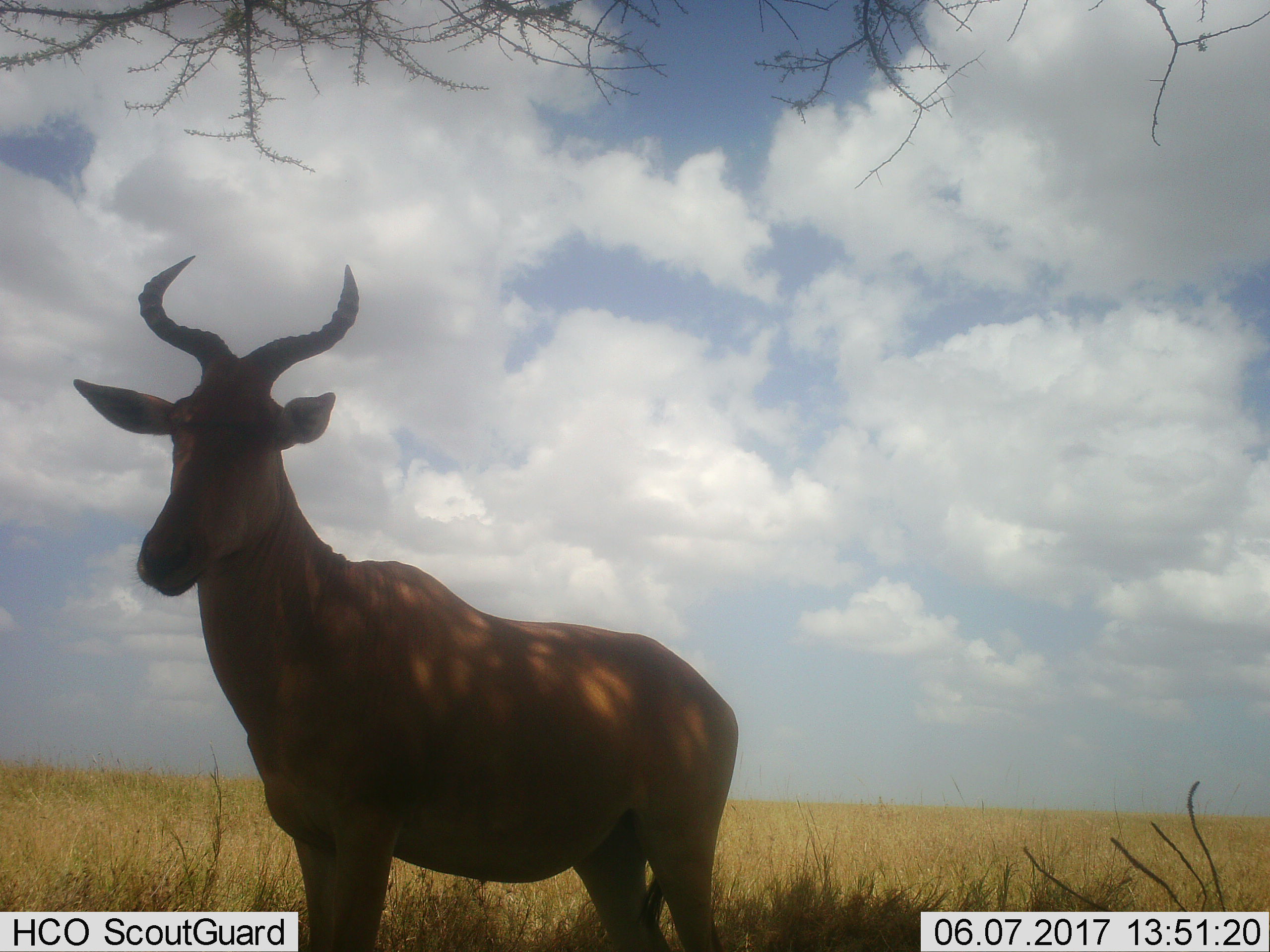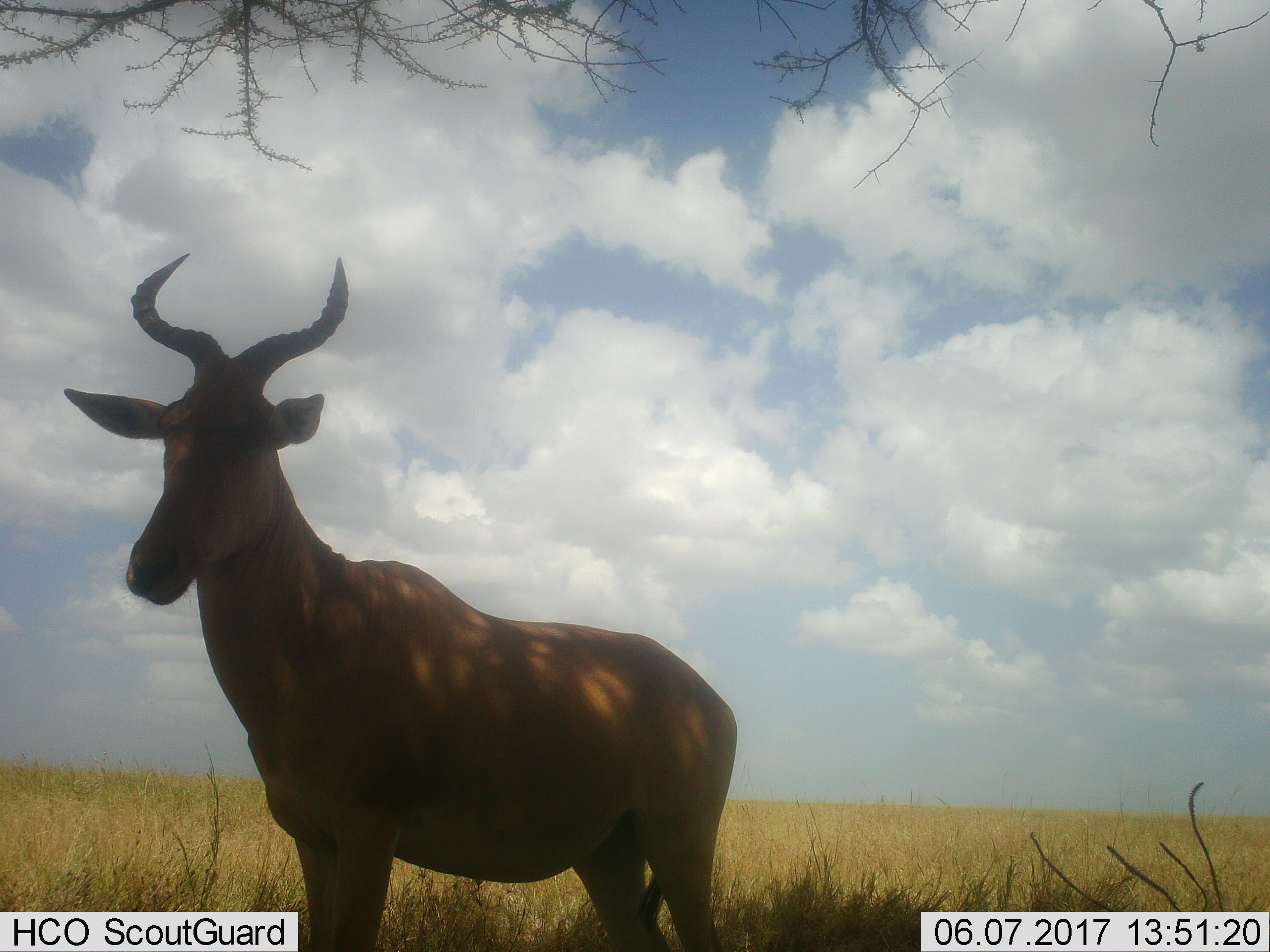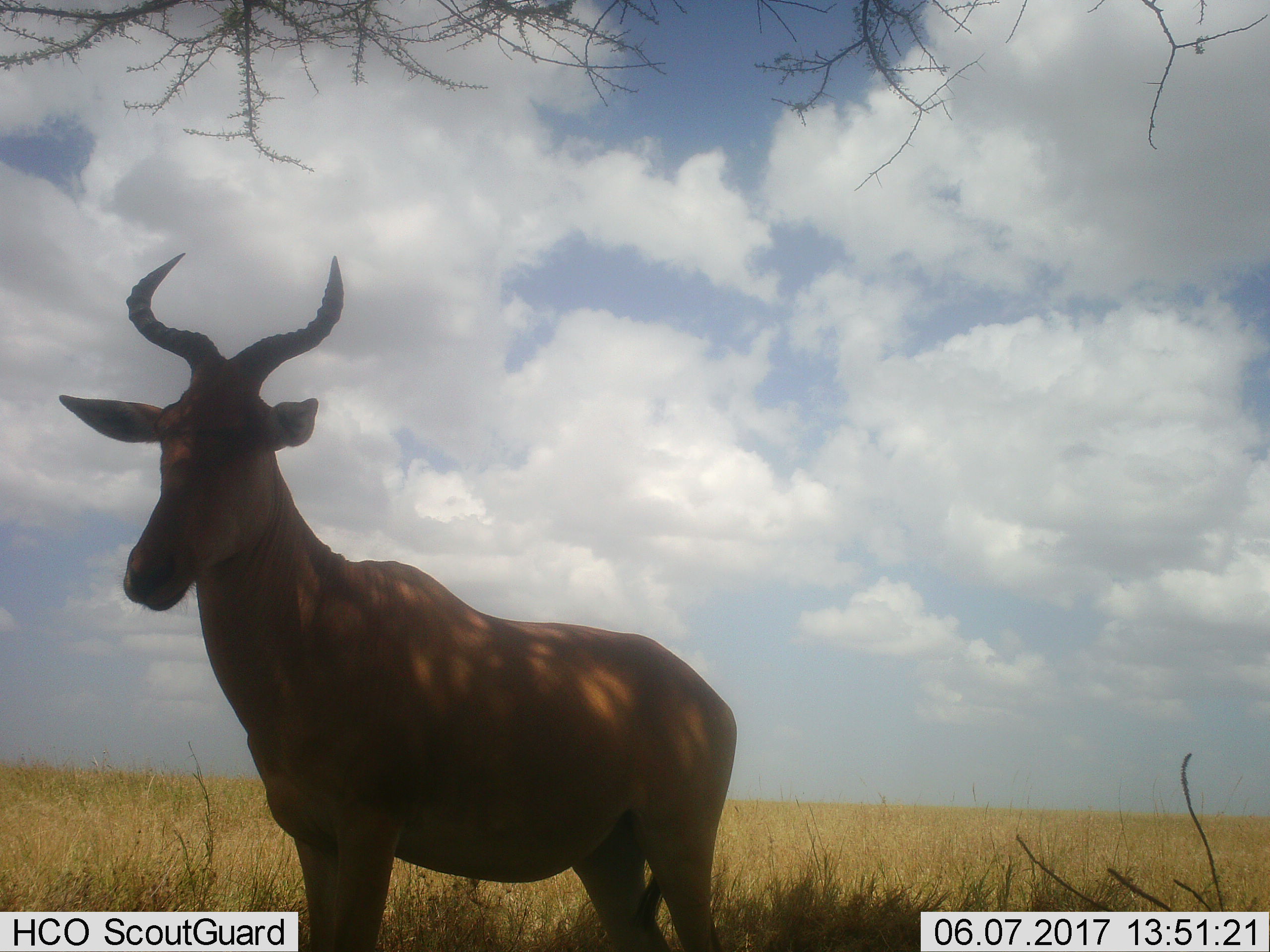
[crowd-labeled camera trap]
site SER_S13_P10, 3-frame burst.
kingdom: Animalia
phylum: Chordata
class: Mammalia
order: Artiodactyla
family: Bovidae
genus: Alcelaphus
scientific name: Alcelaphus buselaphus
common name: hartebeest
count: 1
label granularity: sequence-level